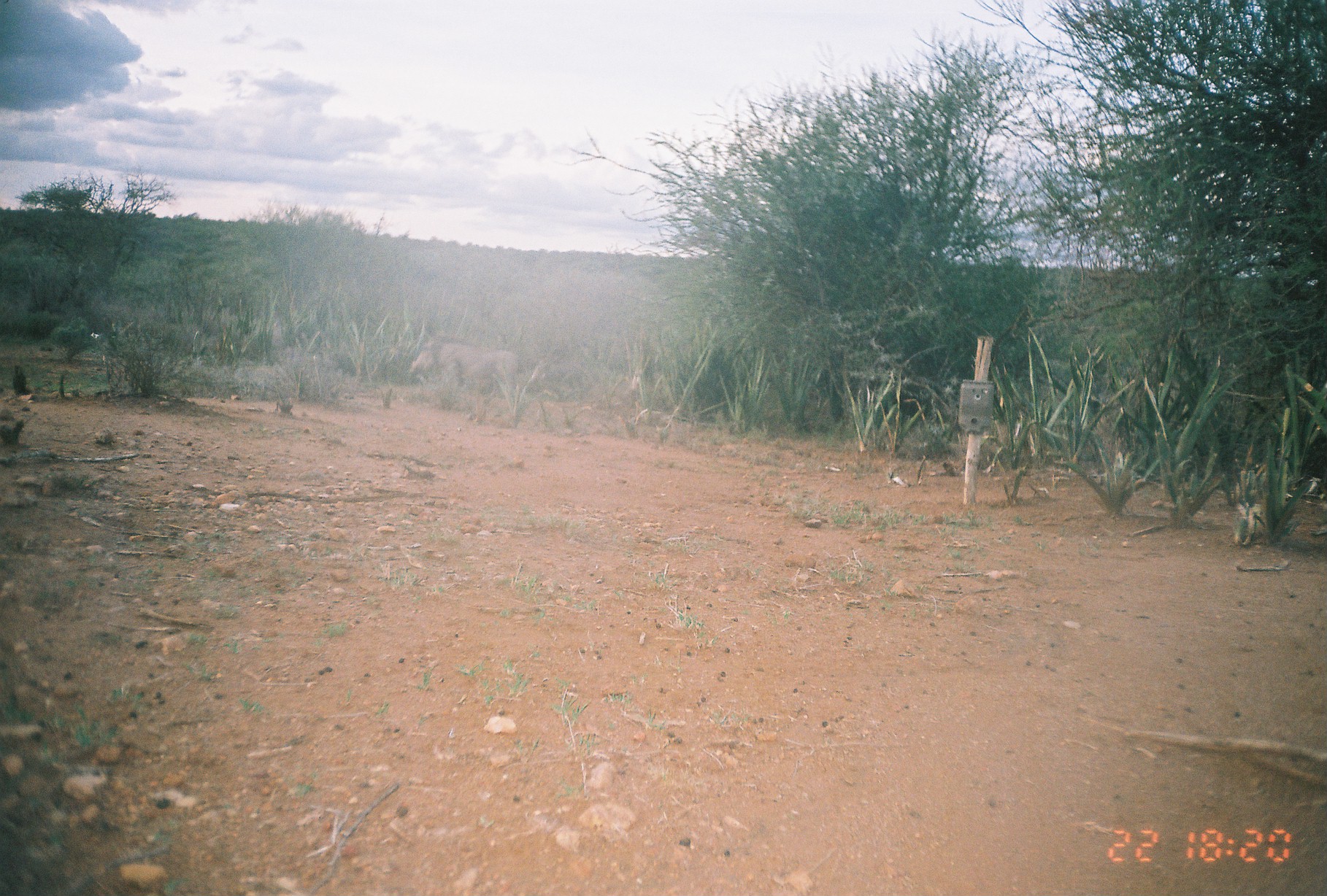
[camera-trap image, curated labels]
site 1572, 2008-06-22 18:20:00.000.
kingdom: Animalia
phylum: Chordata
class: Mammalia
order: Artiodactyla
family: Suidae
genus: Phacochoerus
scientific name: Phacochoerus africanus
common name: common warthog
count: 1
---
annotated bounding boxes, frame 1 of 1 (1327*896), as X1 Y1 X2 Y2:
phacochoerus africanus: 408 338 520 428